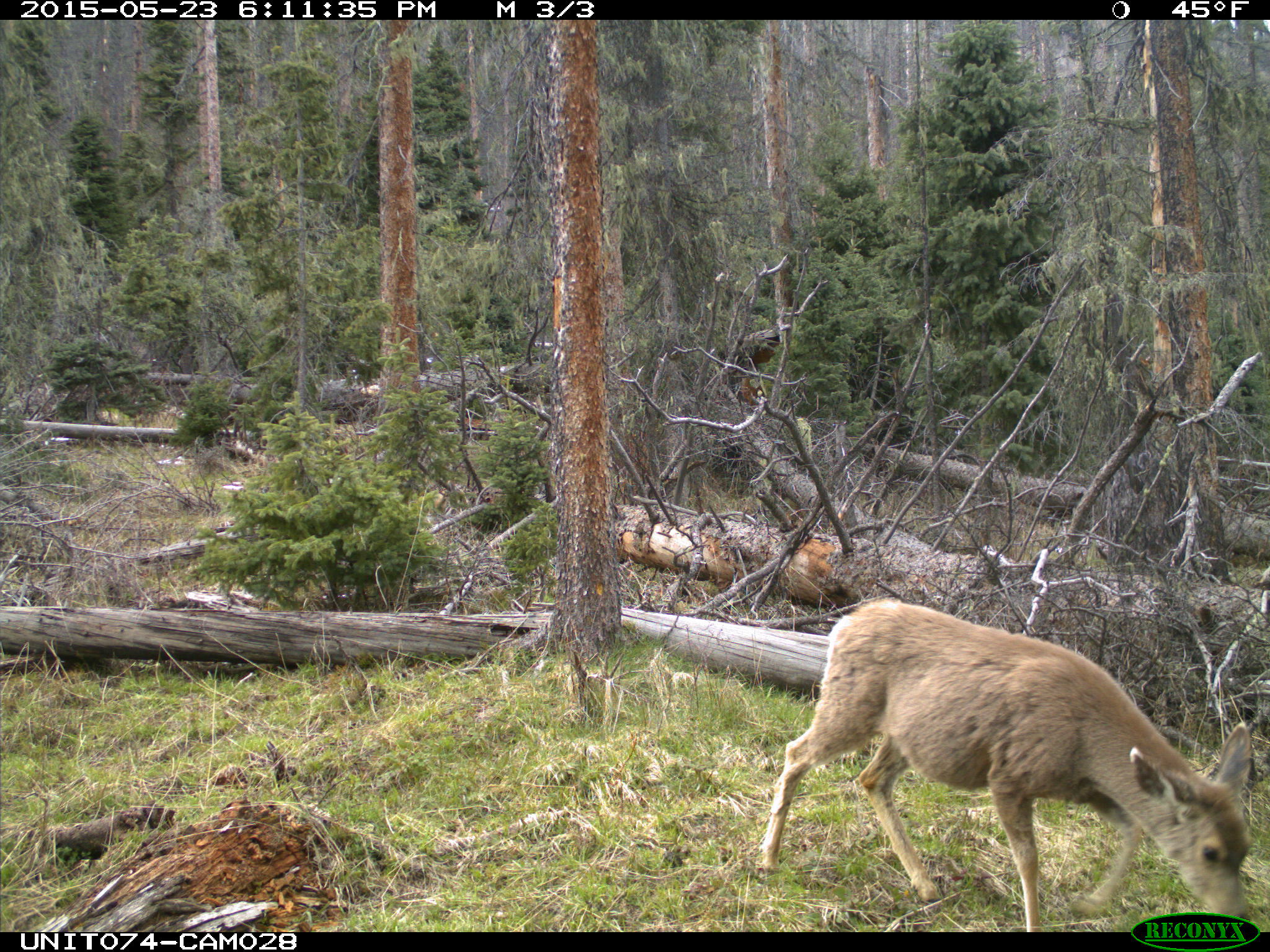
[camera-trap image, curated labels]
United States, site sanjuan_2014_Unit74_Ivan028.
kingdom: Animalia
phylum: Chordata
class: Mammalia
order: Artiodactyla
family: Cervidae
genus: Odocoileus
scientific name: Odocoileus hemionus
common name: mule deer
Odocoileus hemionus (mule deer).